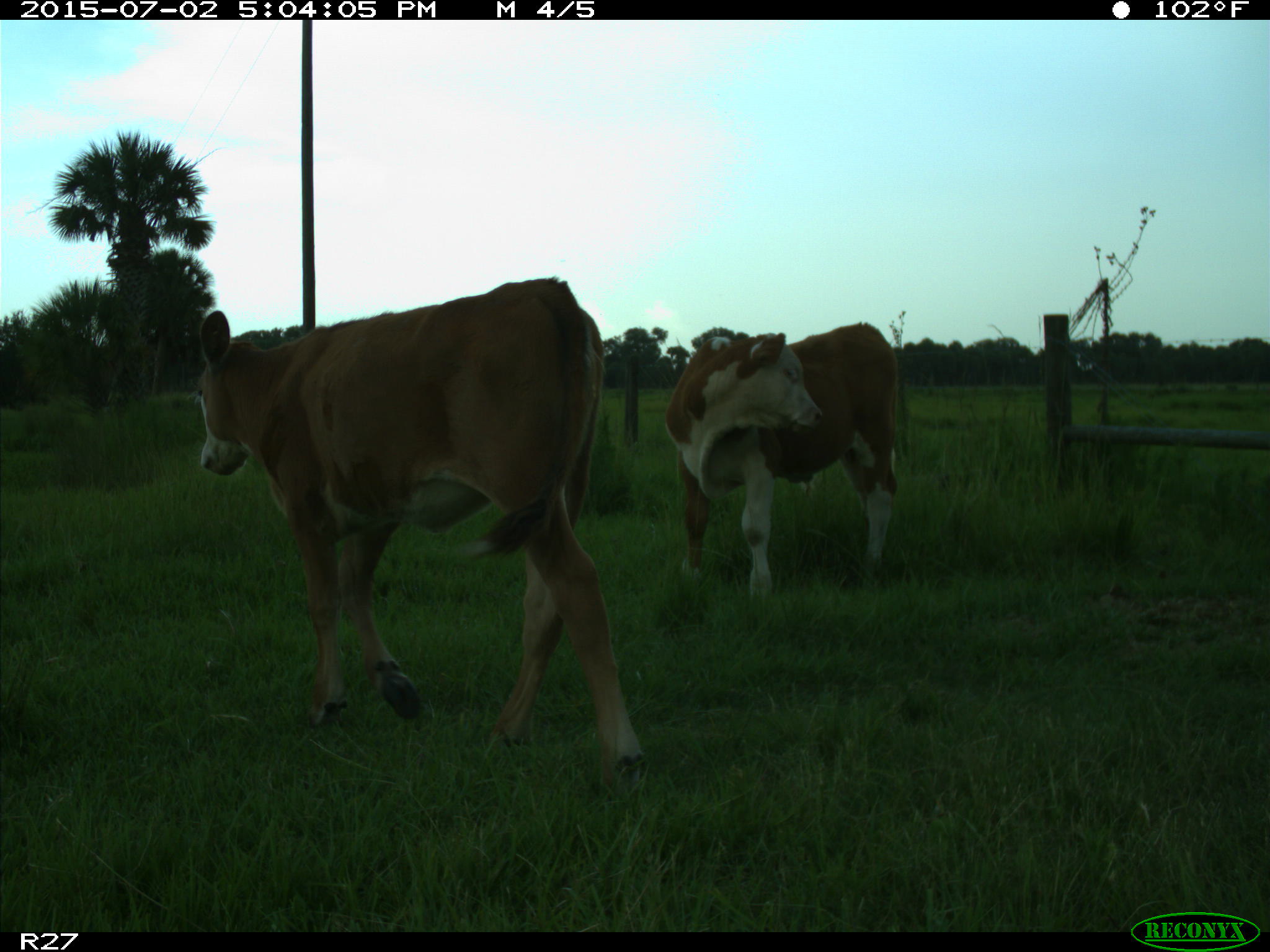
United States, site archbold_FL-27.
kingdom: Animalia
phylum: Chordata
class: Mammalia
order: Artiodactyla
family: Bovidae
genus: Bos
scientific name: Bos taurus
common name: domestic cow